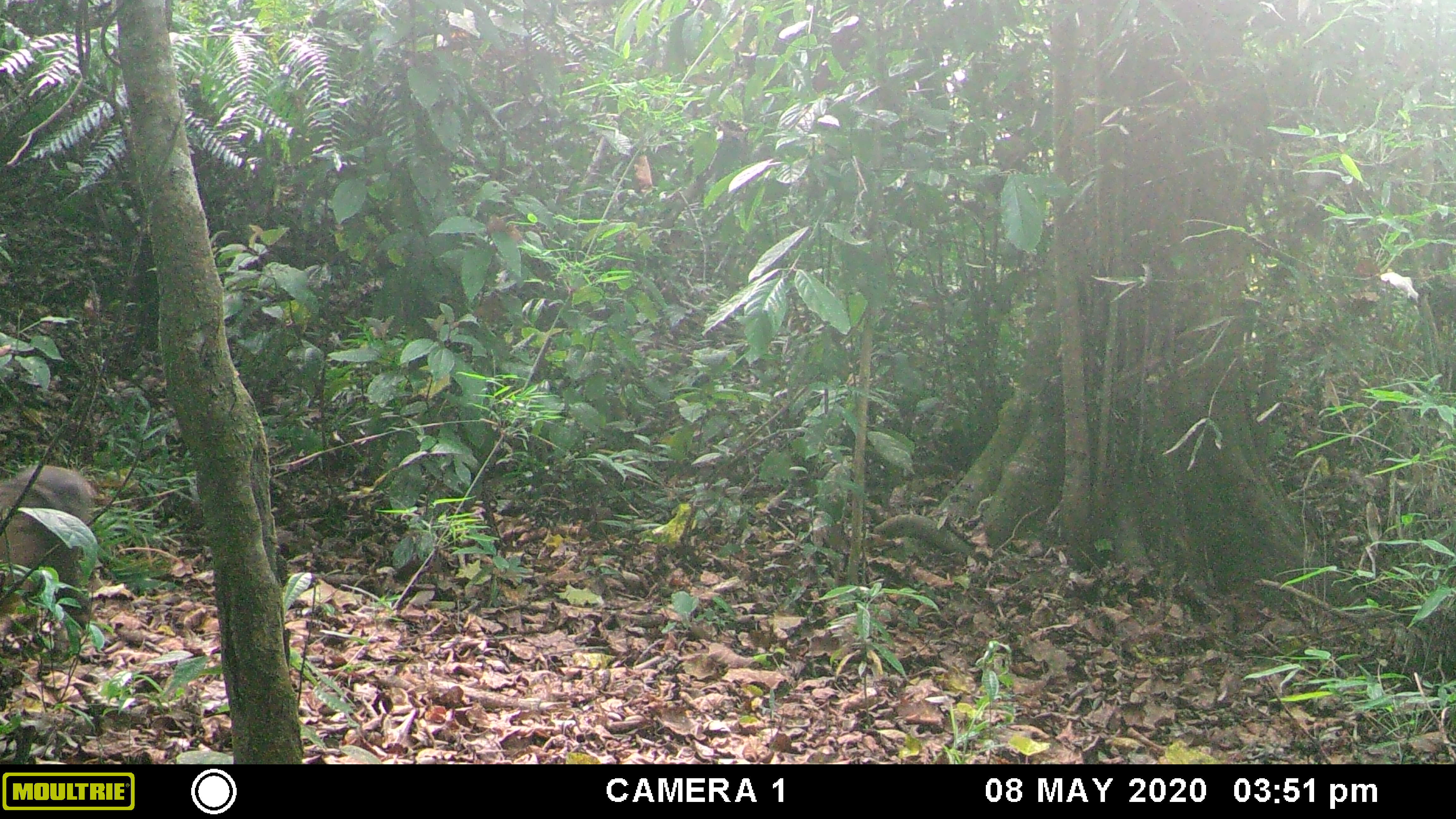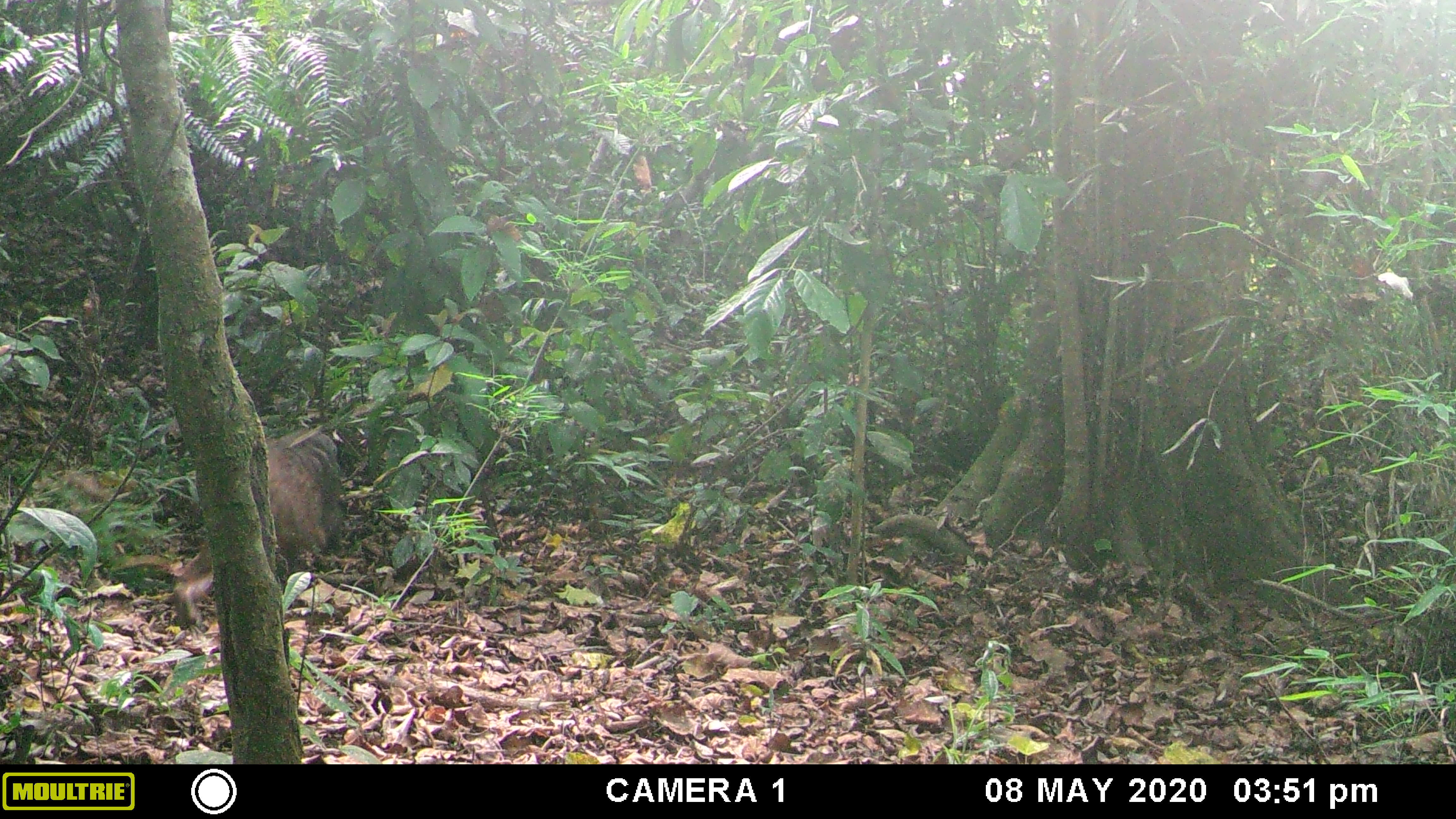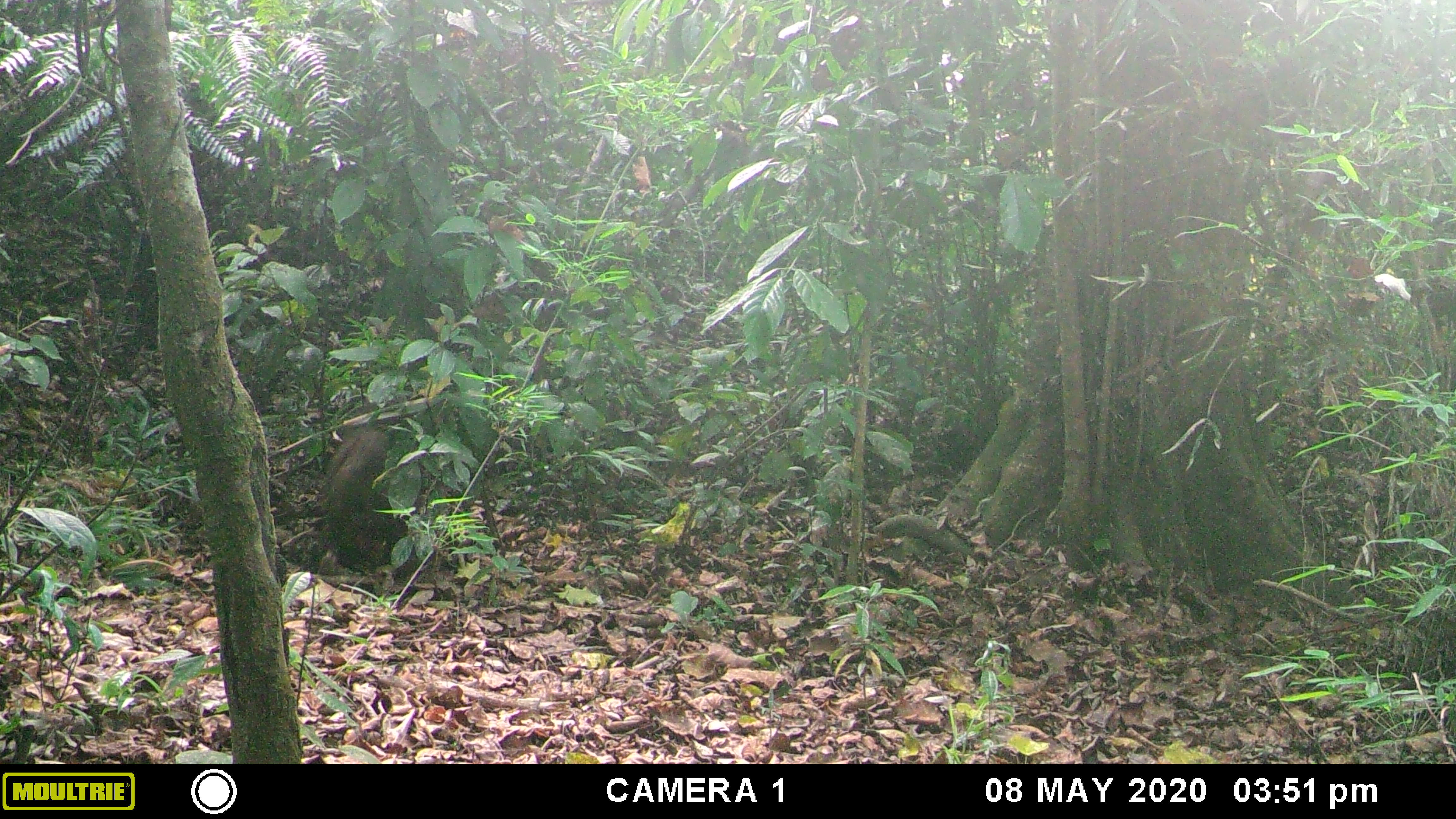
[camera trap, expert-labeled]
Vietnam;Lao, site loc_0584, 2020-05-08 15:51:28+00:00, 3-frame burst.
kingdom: Animalia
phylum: Chordata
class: Mammalia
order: Primates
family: Cercopithecidae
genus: Macaca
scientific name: Macaca arctoides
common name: stump-tailed macaque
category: stump tailed macaque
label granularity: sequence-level